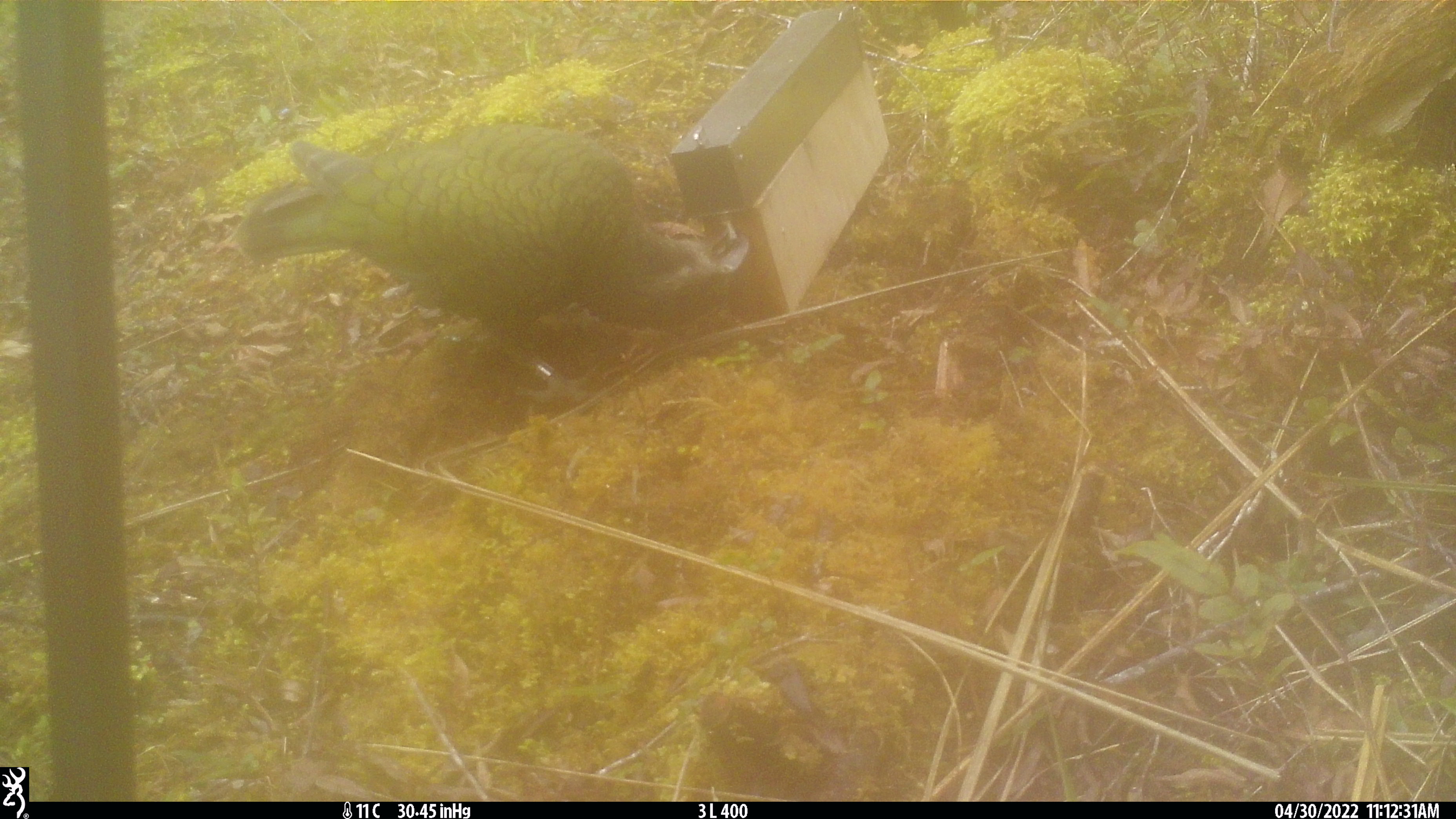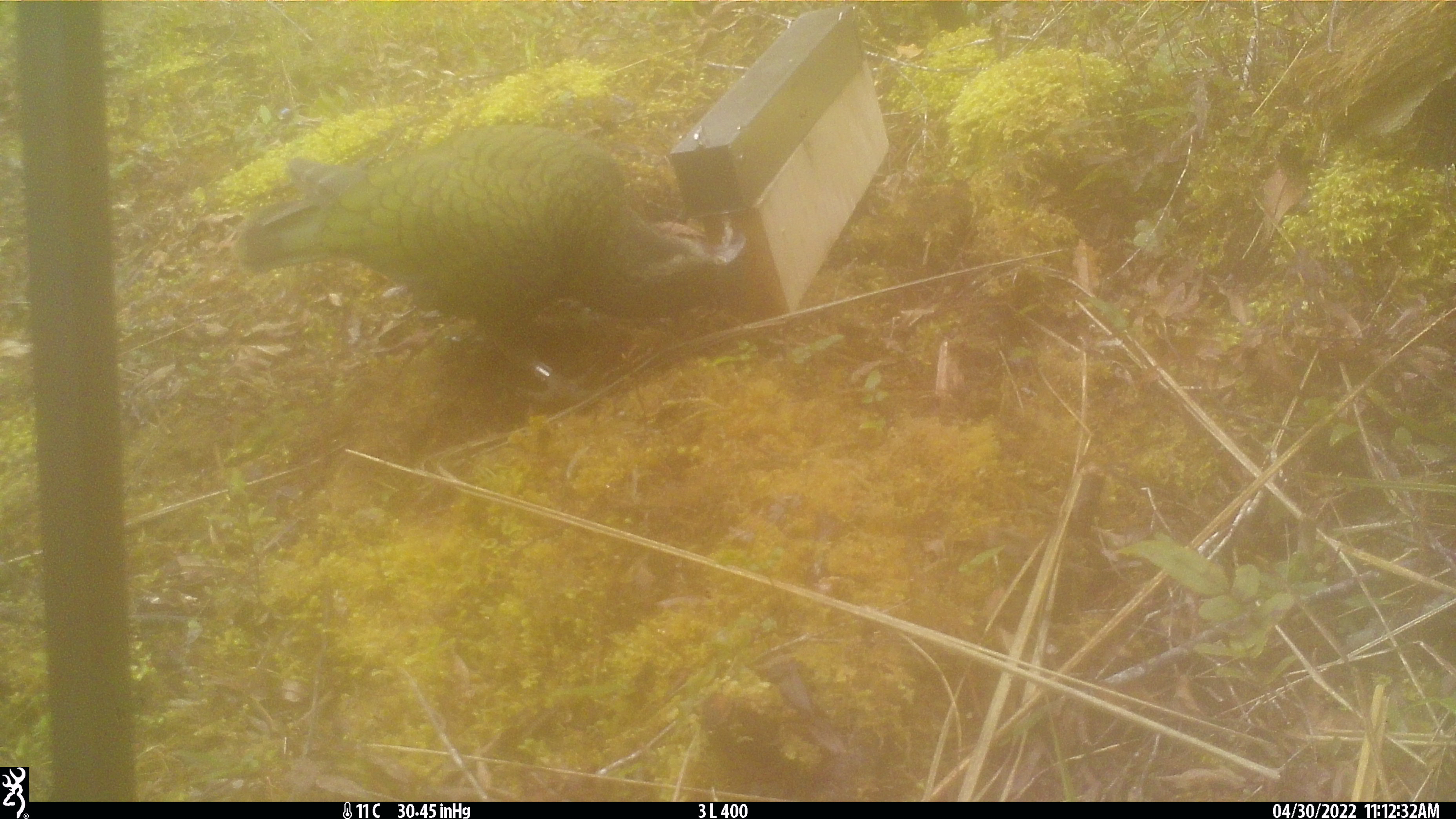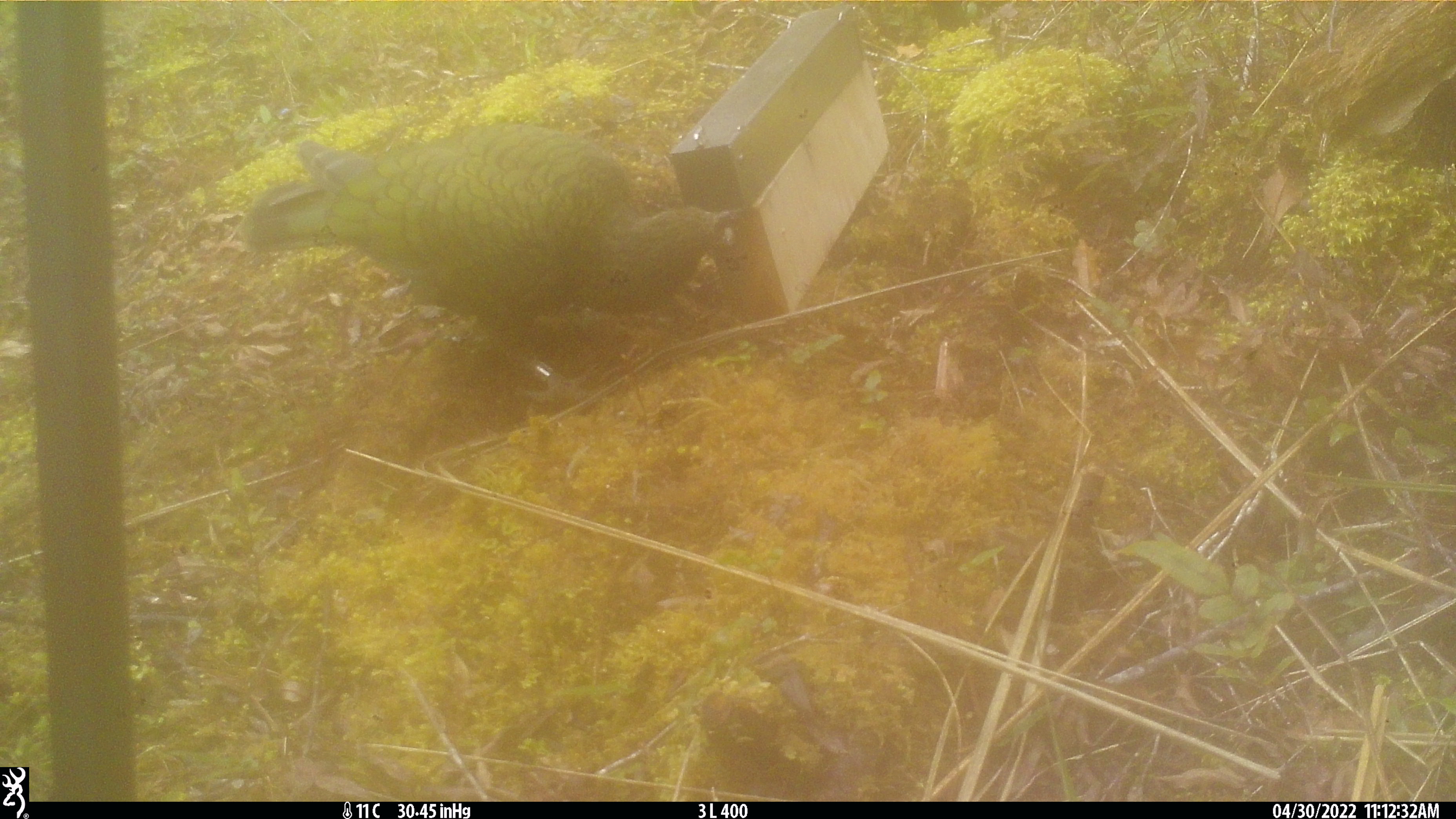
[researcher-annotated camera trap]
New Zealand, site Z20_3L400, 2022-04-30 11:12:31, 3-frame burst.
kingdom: Animalia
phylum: Chordata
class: Aves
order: Psittaciformes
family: Strigopidae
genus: Nestor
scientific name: Nestor notabilis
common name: kea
Kea (Nestor notabilis).